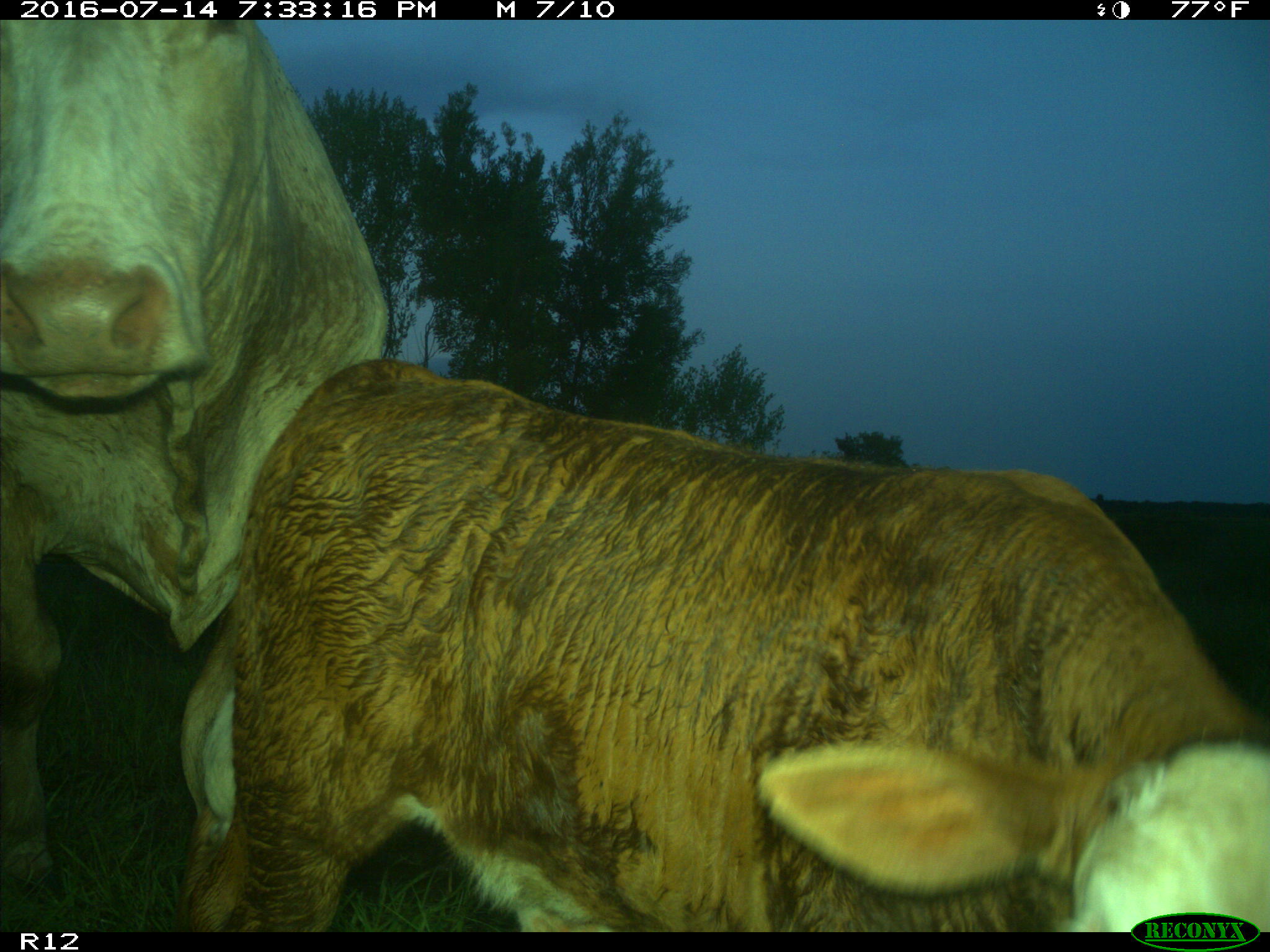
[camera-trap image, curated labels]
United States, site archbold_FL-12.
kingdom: Animalia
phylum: Chordata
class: Mammalia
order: Artiodactyla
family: Bovidae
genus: Bos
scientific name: Bos taurus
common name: domestic cow